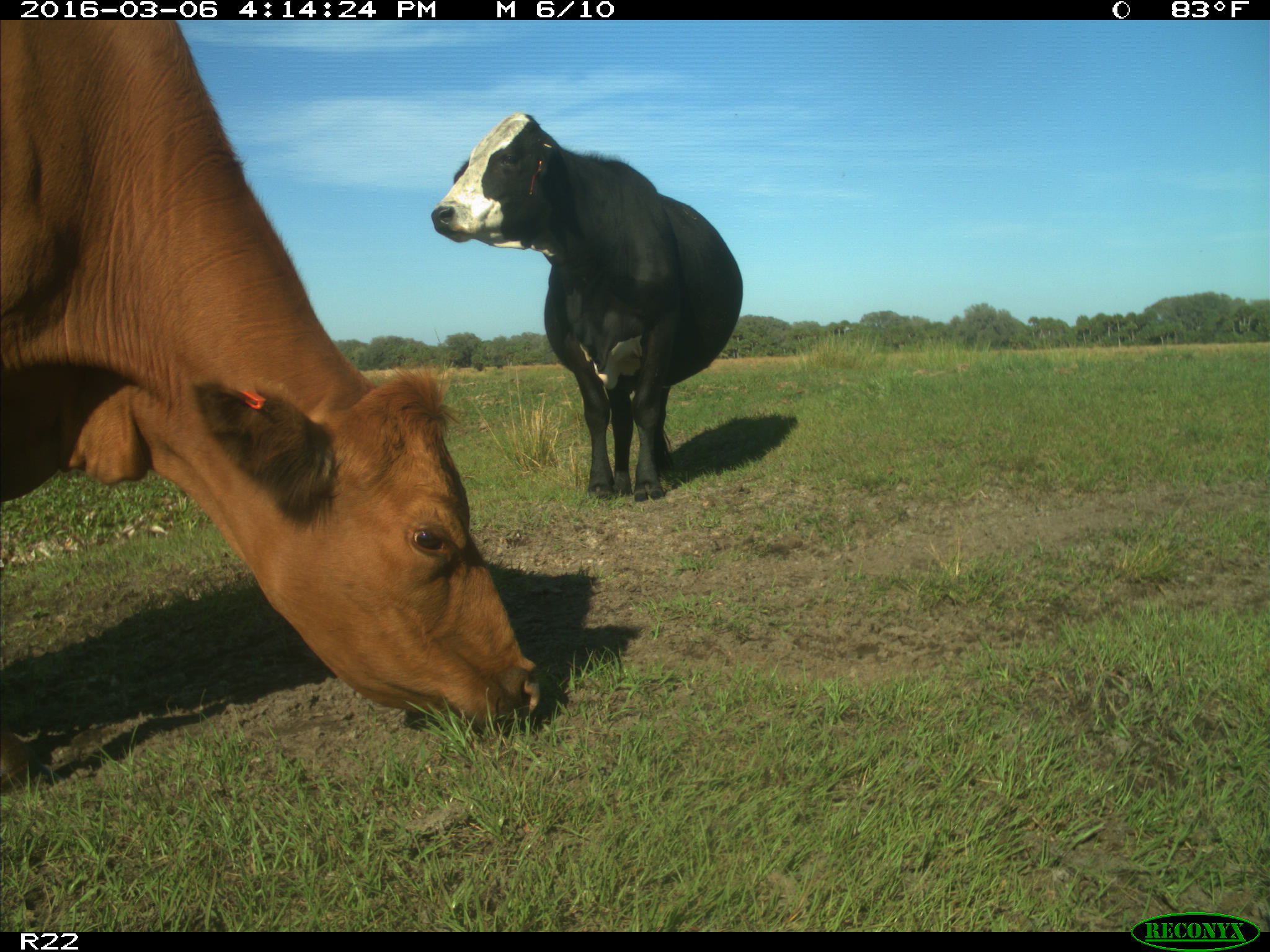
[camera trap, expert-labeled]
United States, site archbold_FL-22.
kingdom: Animalia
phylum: Chordata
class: Mammalia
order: Artiodactyla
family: Bovidae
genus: Bos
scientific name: Bos taurus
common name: domestic cow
Bos taurus (domestic cow).